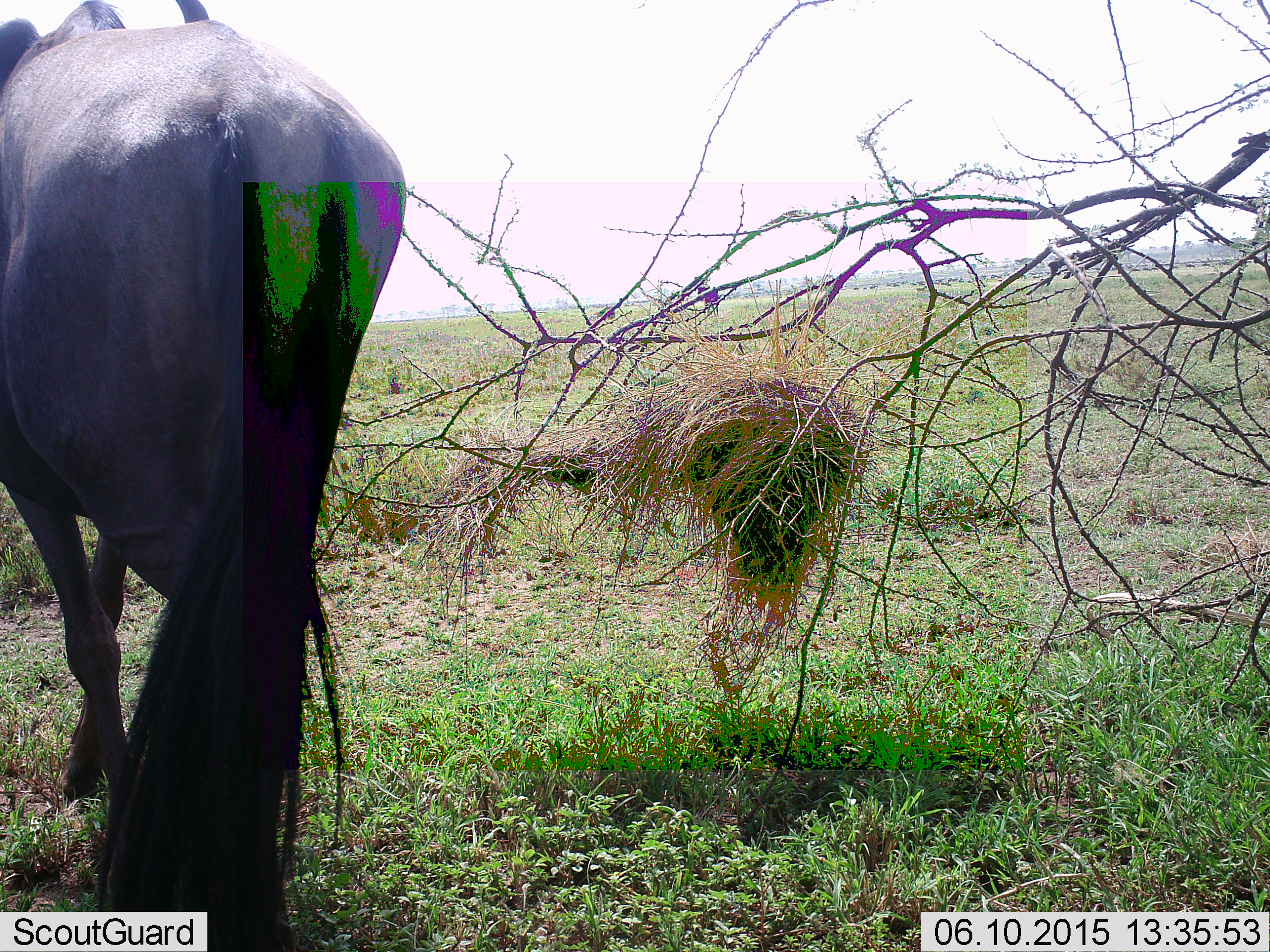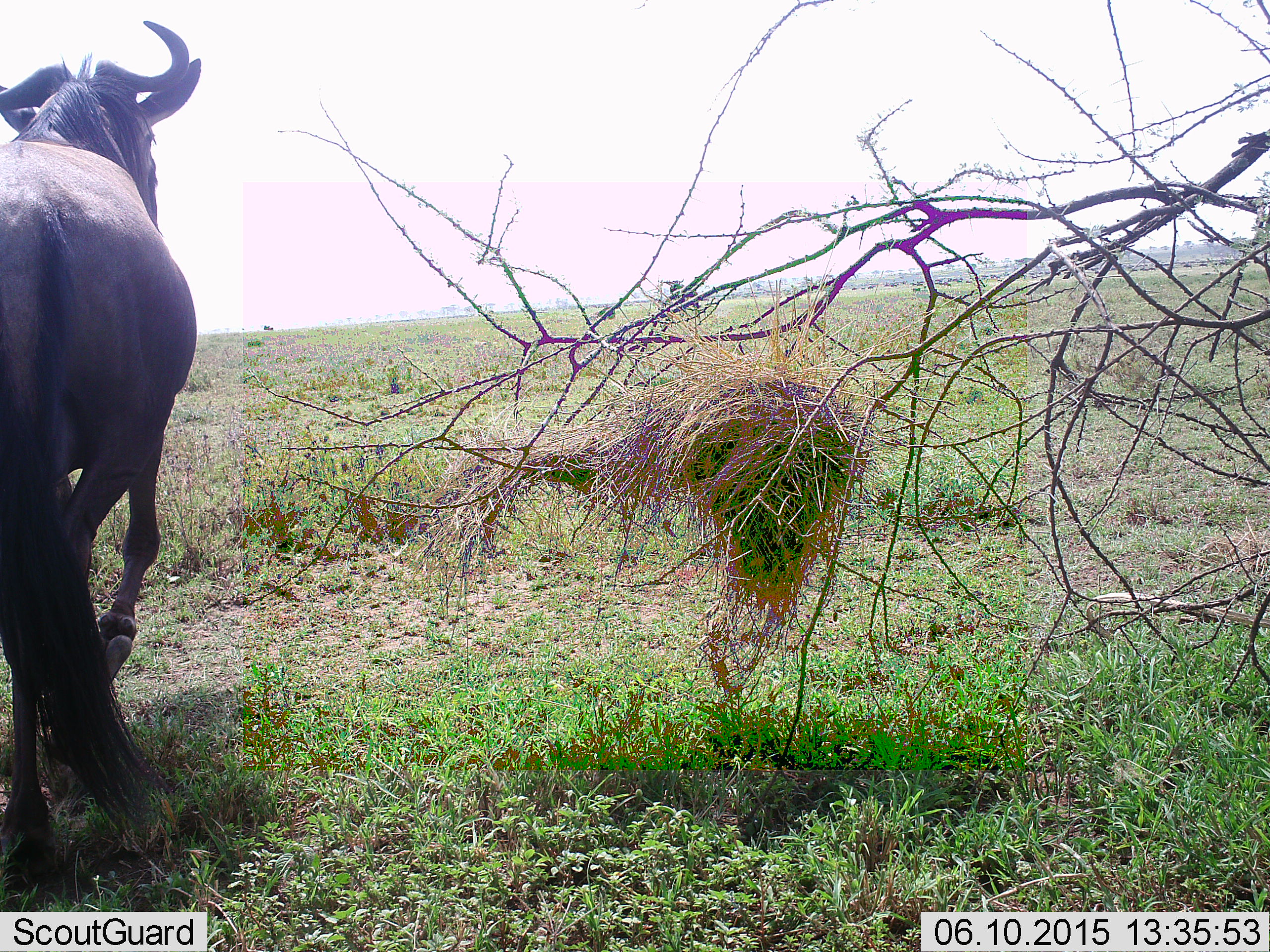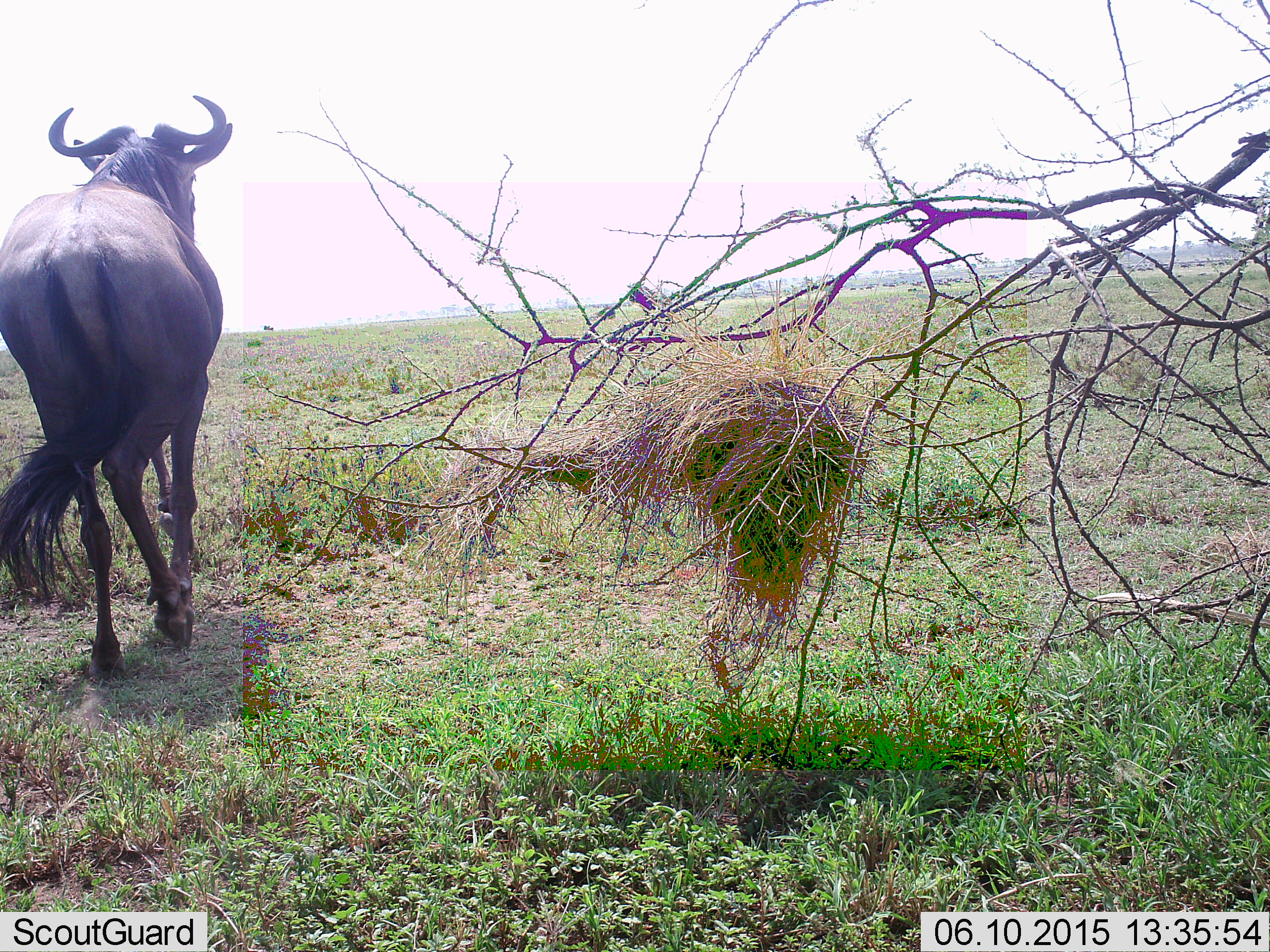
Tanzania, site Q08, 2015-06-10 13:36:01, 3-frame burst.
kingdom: Animalia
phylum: Chordata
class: Mammalia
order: Artiodactyla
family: Bovidae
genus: Connochaetes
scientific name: Connochaetes taurinus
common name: blue wildebeest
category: wildebeest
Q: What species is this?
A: Wildebeest (blue wildebeest) (Connochaetes taurinus).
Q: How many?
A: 2.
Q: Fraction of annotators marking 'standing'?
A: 33%.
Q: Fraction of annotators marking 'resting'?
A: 0%.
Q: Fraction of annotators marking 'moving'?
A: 100%.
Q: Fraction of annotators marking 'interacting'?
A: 0%.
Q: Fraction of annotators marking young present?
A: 0%.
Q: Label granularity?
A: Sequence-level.